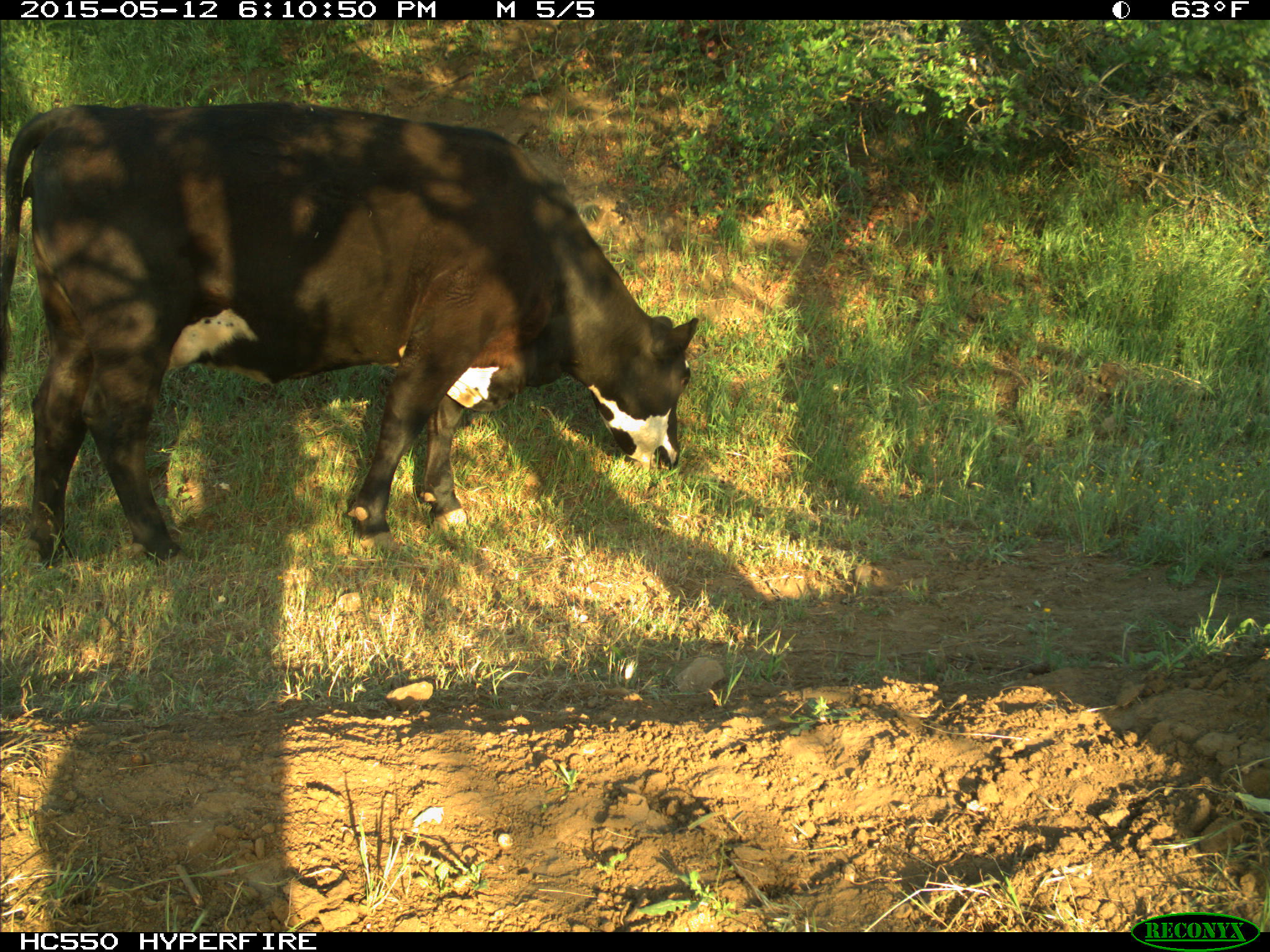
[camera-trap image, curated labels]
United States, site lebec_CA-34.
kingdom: Animalia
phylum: Chordata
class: Mammalia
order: Artiodactyla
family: Bovidae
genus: Bos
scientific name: Bos taurus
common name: domestic cow